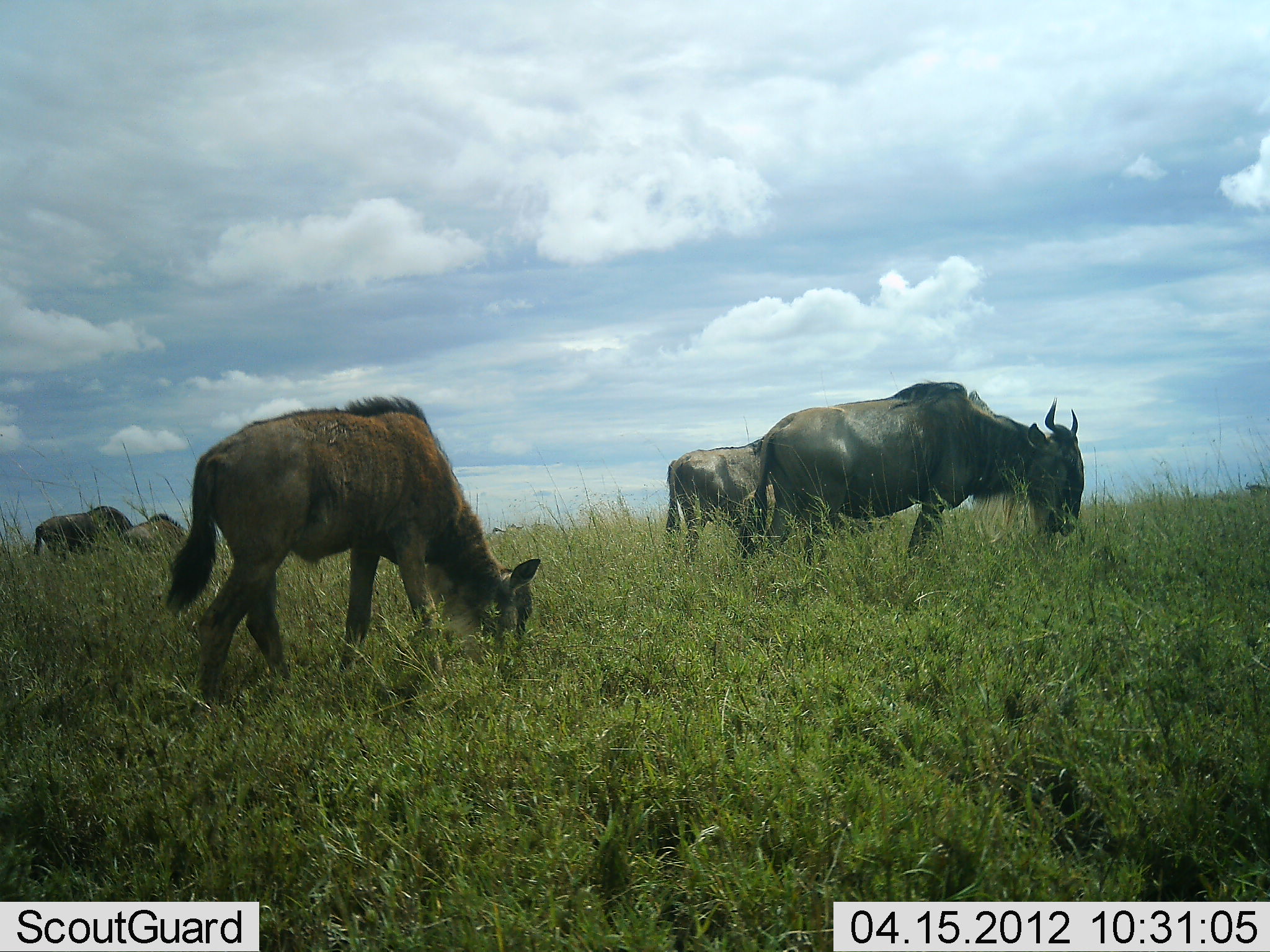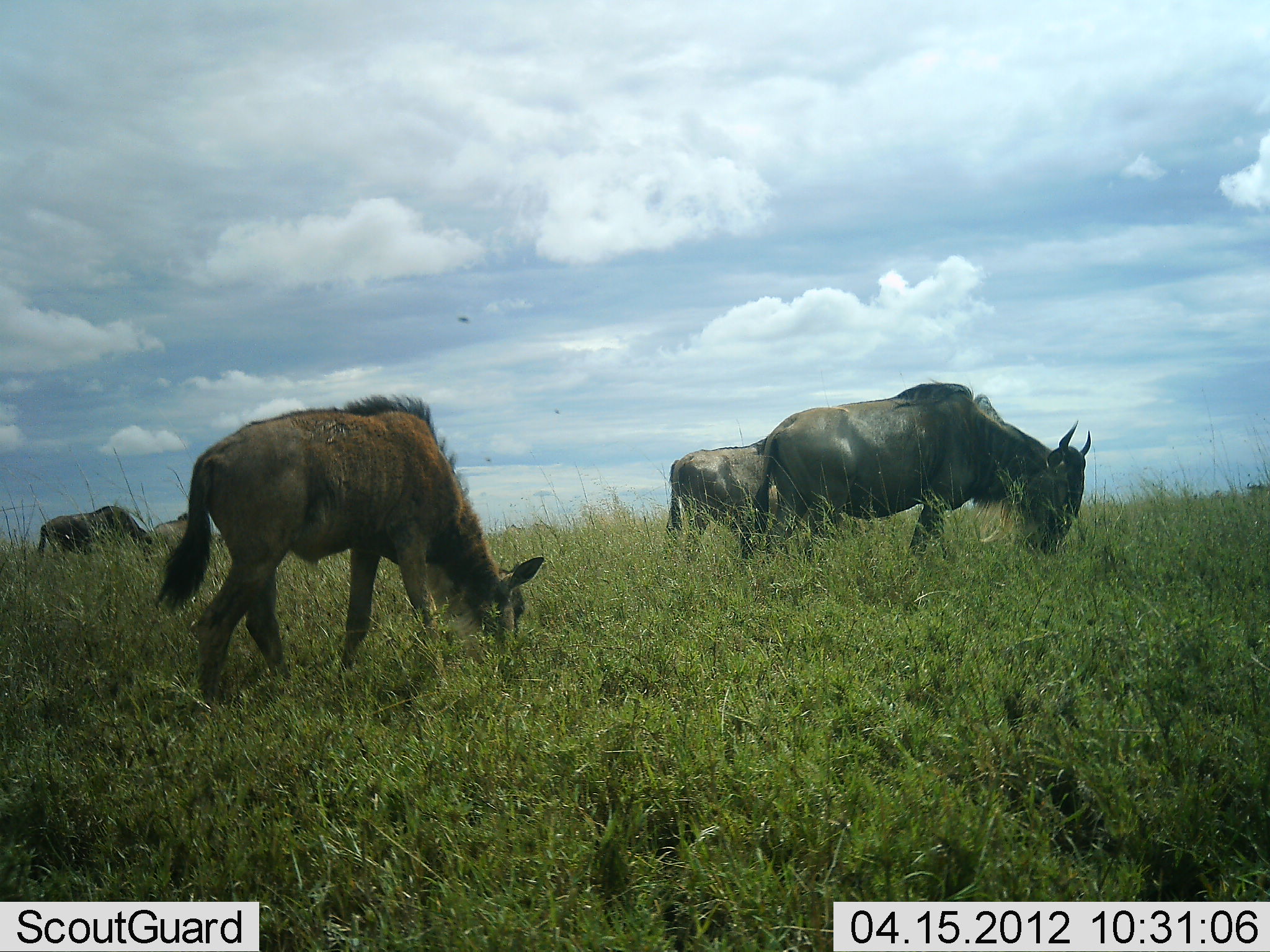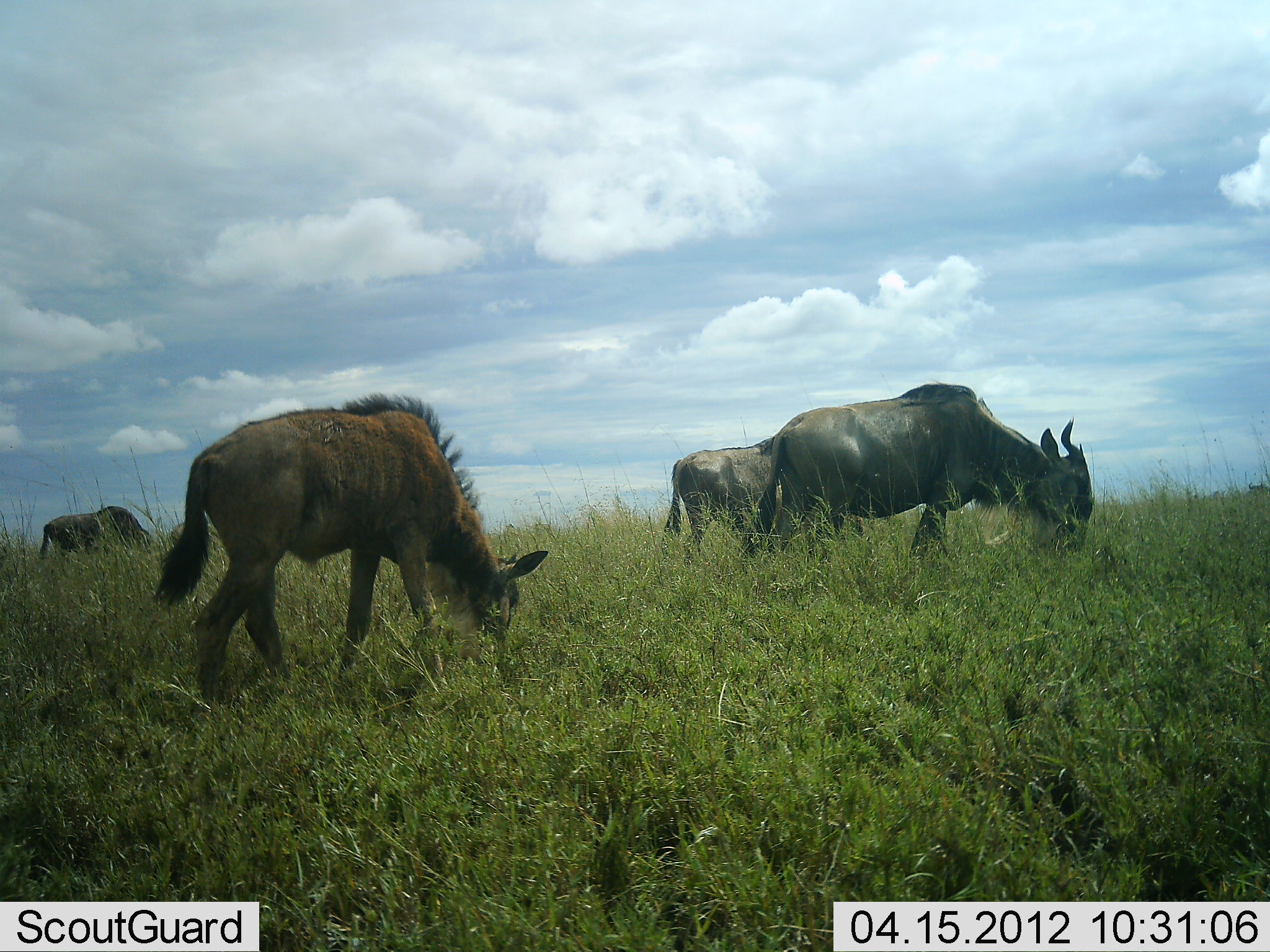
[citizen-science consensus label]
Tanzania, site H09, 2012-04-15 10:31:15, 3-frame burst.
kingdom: Animalia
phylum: Chordata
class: Mammalia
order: Artiodactyla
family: Bovidae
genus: Connochaetes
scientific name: Connochaetes taurinus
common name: blue wildebeest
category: wildebeest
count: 5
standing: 25%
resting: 0%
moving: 9%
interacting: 0%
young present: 62%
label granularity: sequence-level